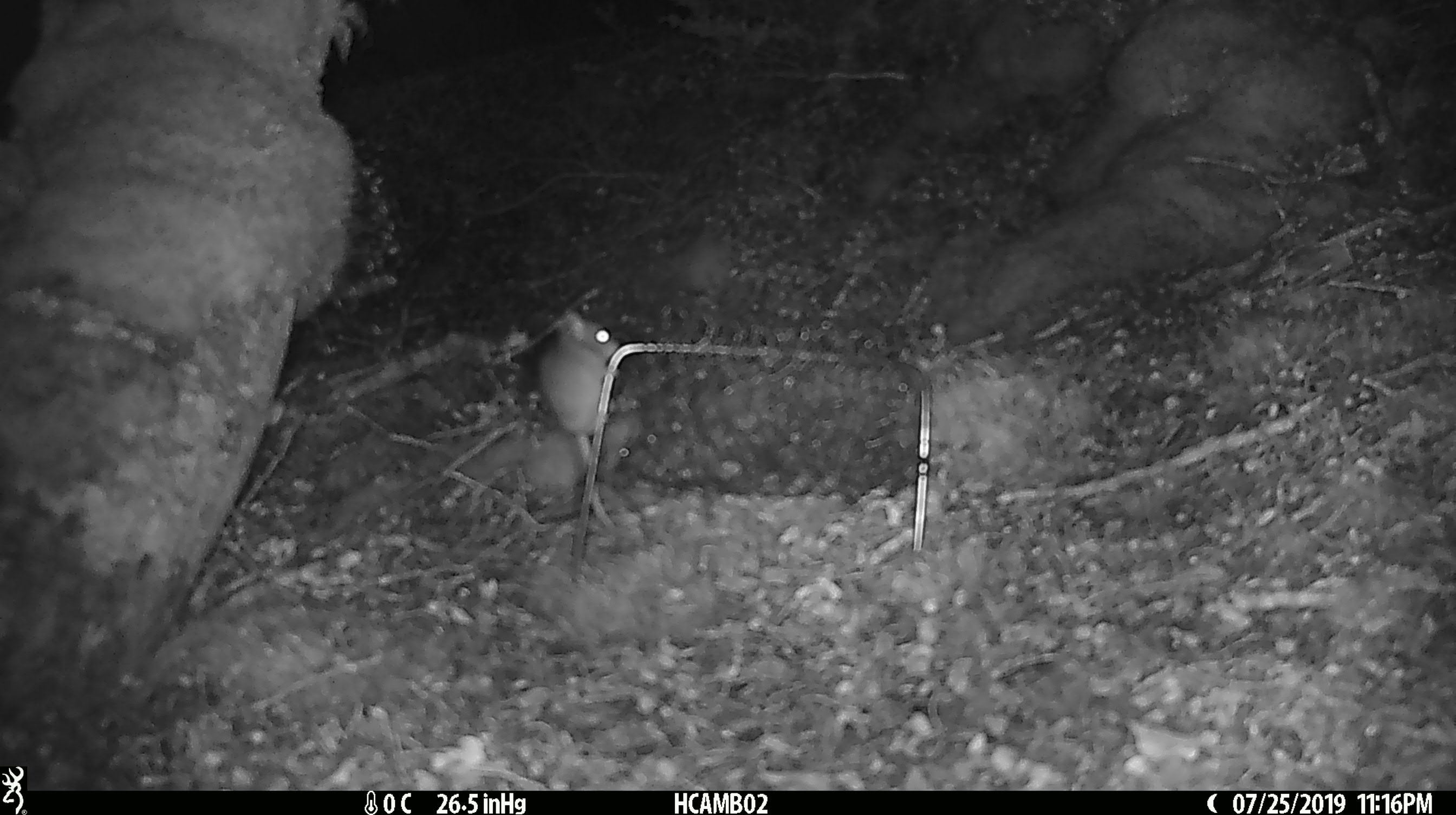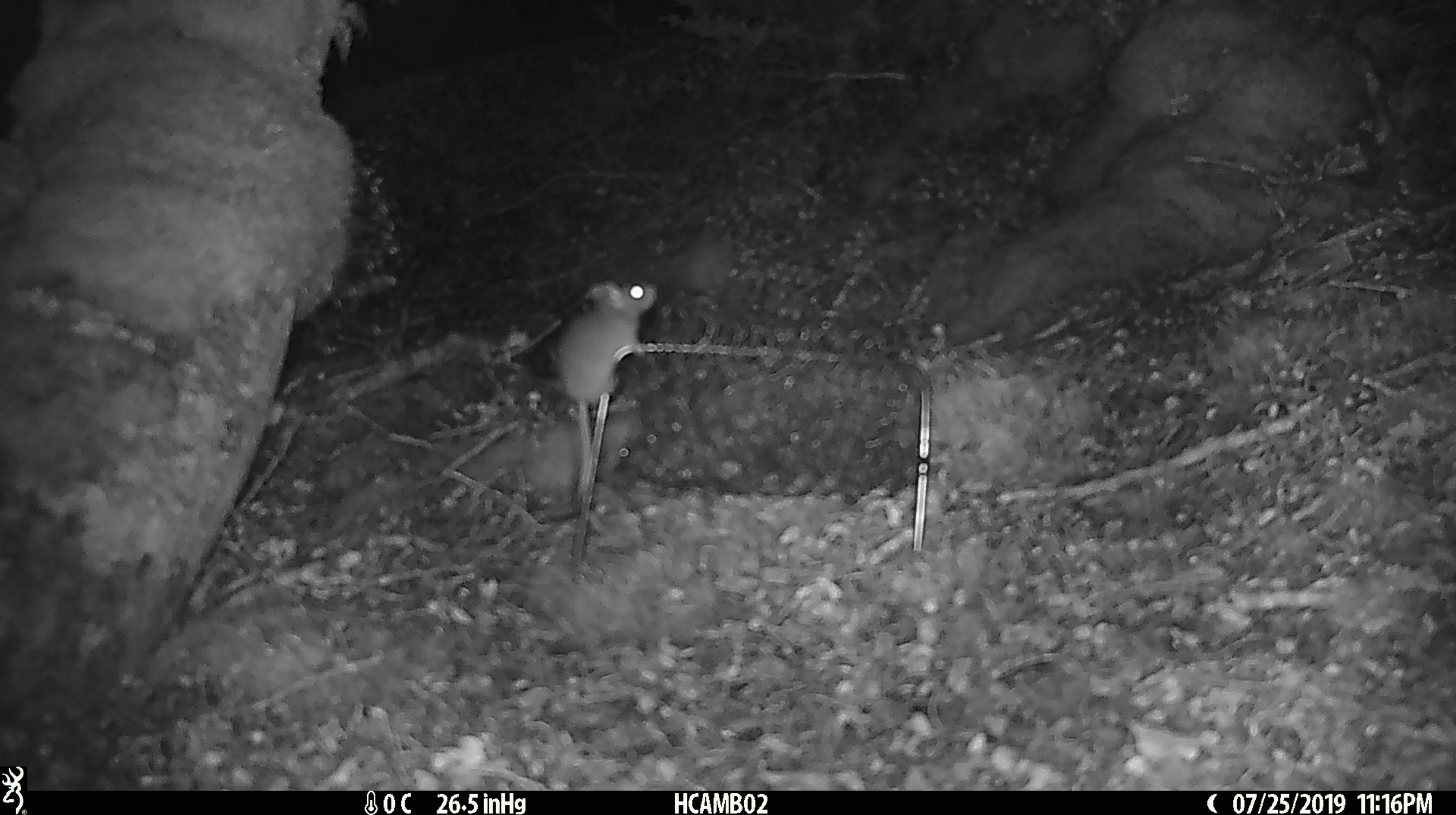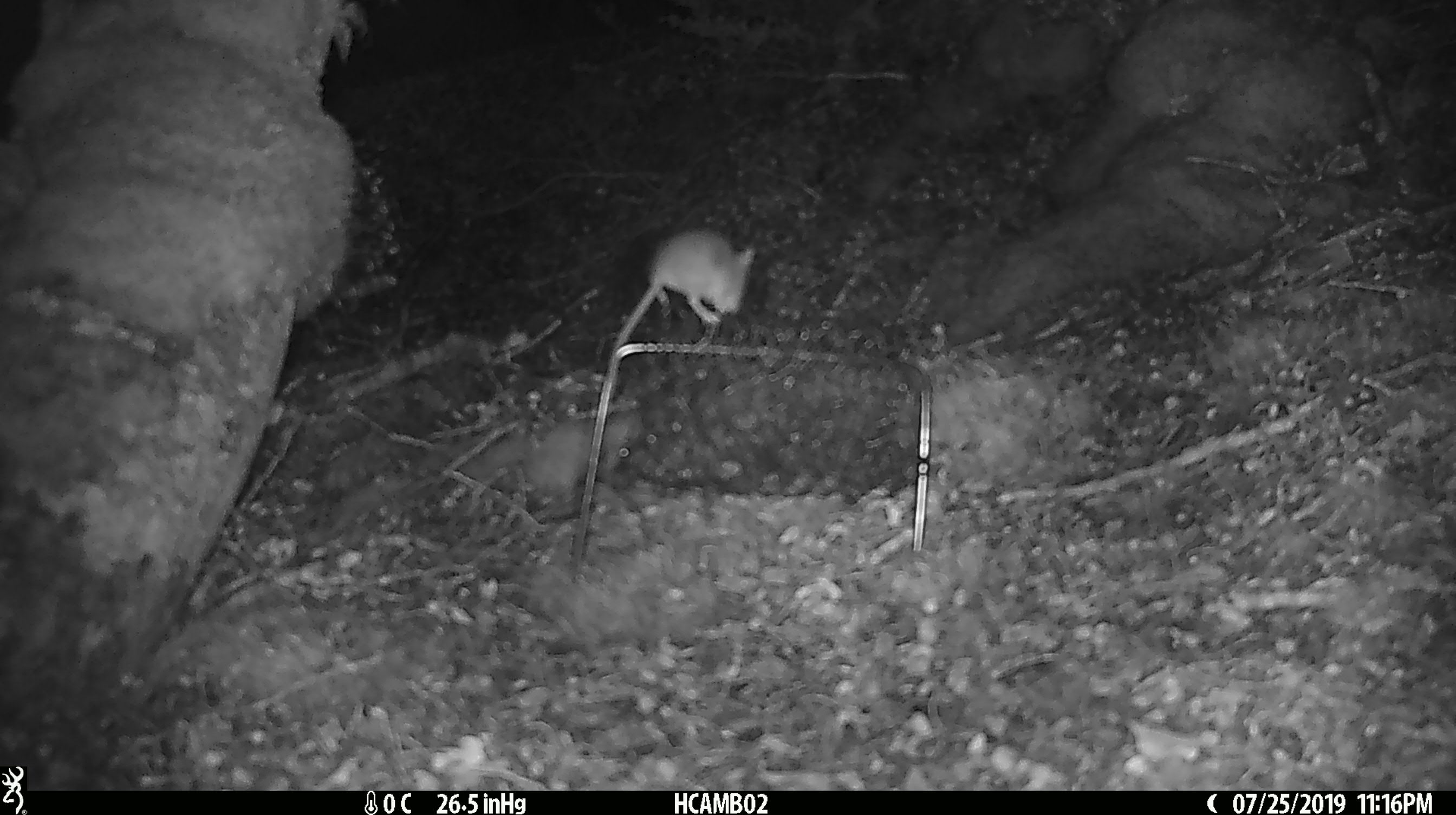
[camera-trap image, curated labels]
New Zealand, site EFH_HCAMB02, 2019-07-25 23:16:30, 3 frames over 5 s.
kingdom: Animalia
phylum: Chordata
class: Mammalia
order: Rodentia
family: Muridae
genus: Mus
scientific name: Mus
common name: mouse